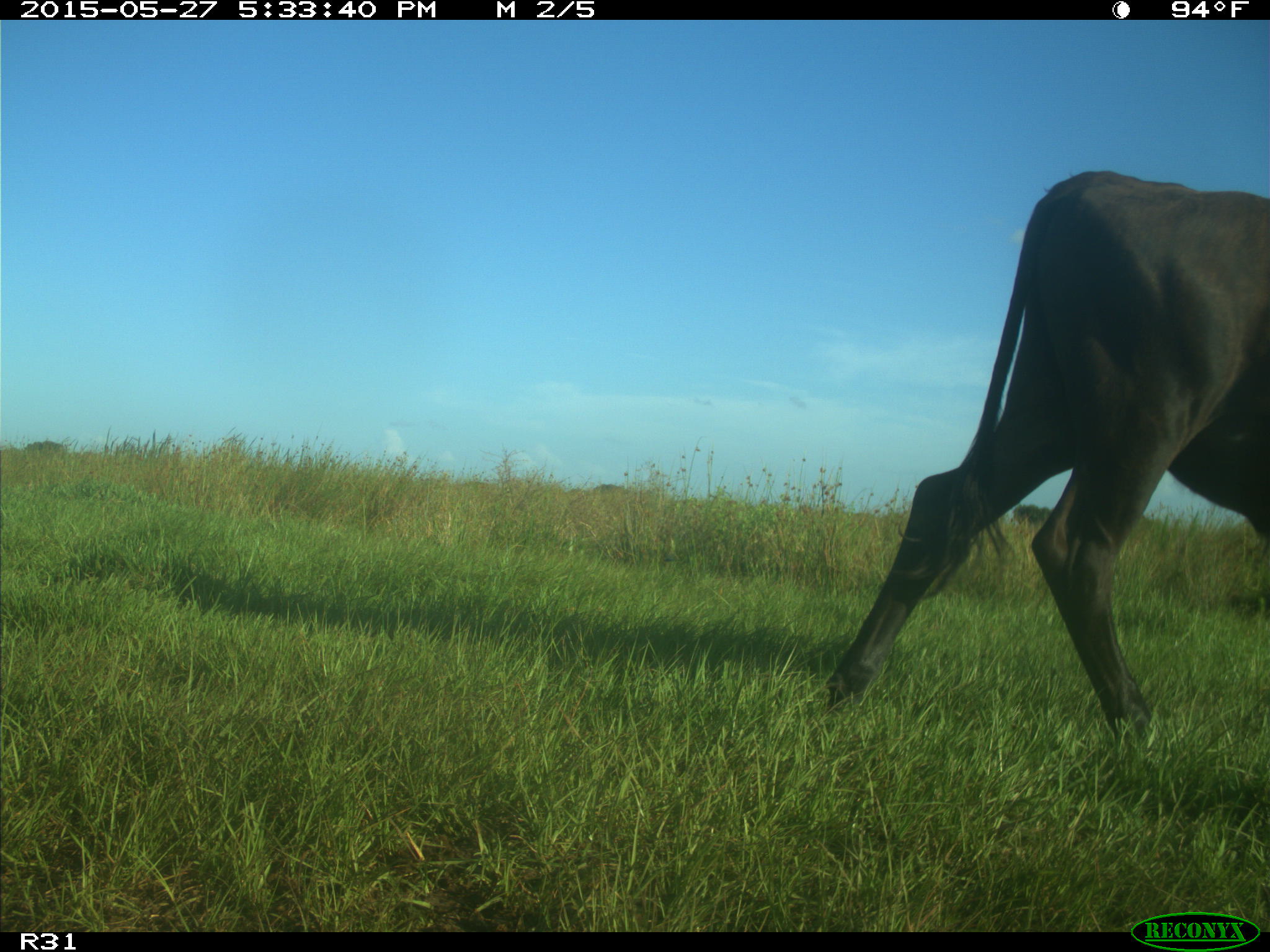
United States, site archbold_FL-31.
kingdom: Animalia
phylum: Chordata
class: Mammalia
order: Artiodactyla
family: Bovidae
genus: Bos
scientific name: Bos taurus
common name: domestic cow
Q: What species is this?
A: Bos taurus (domestic cow).